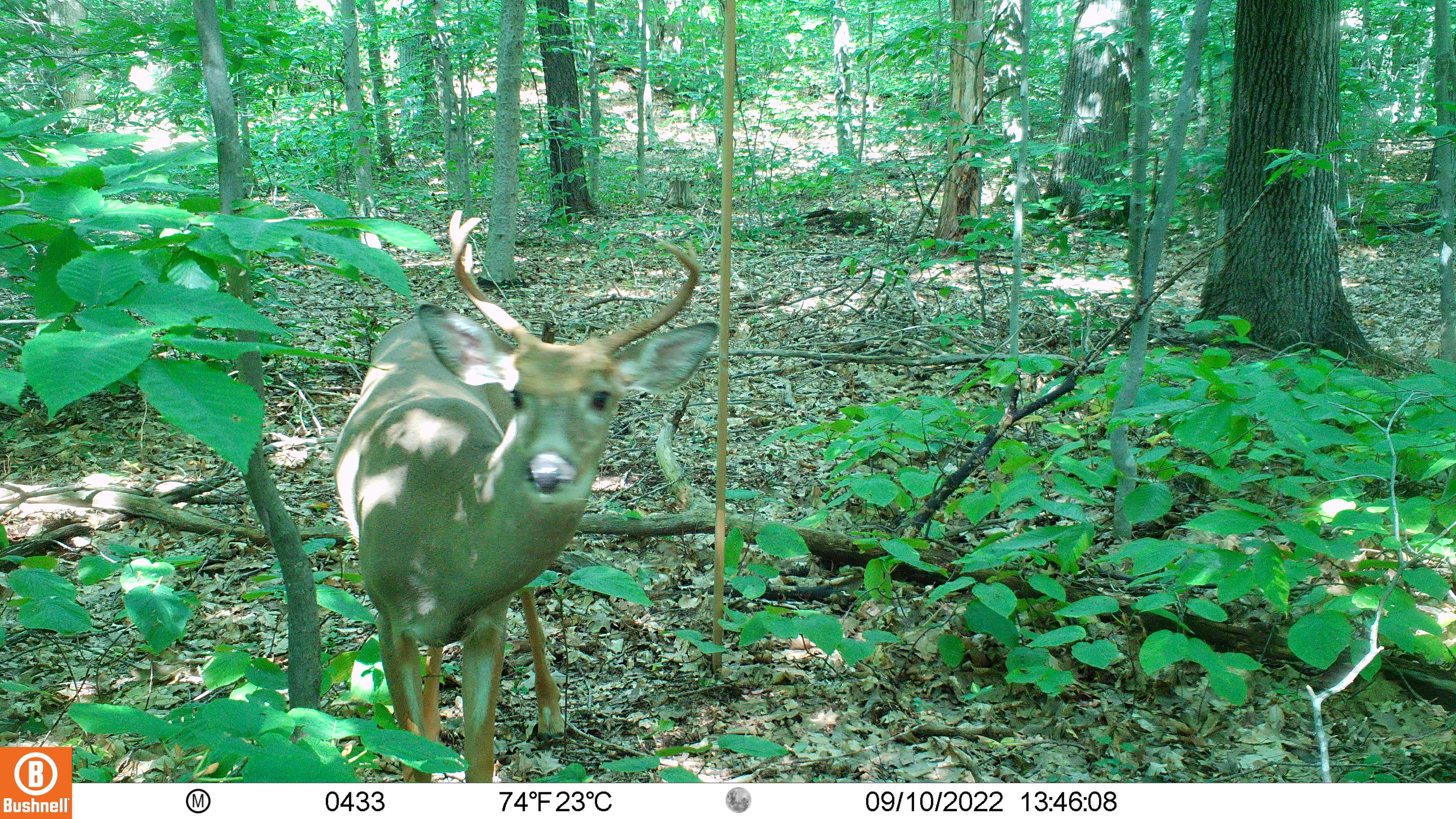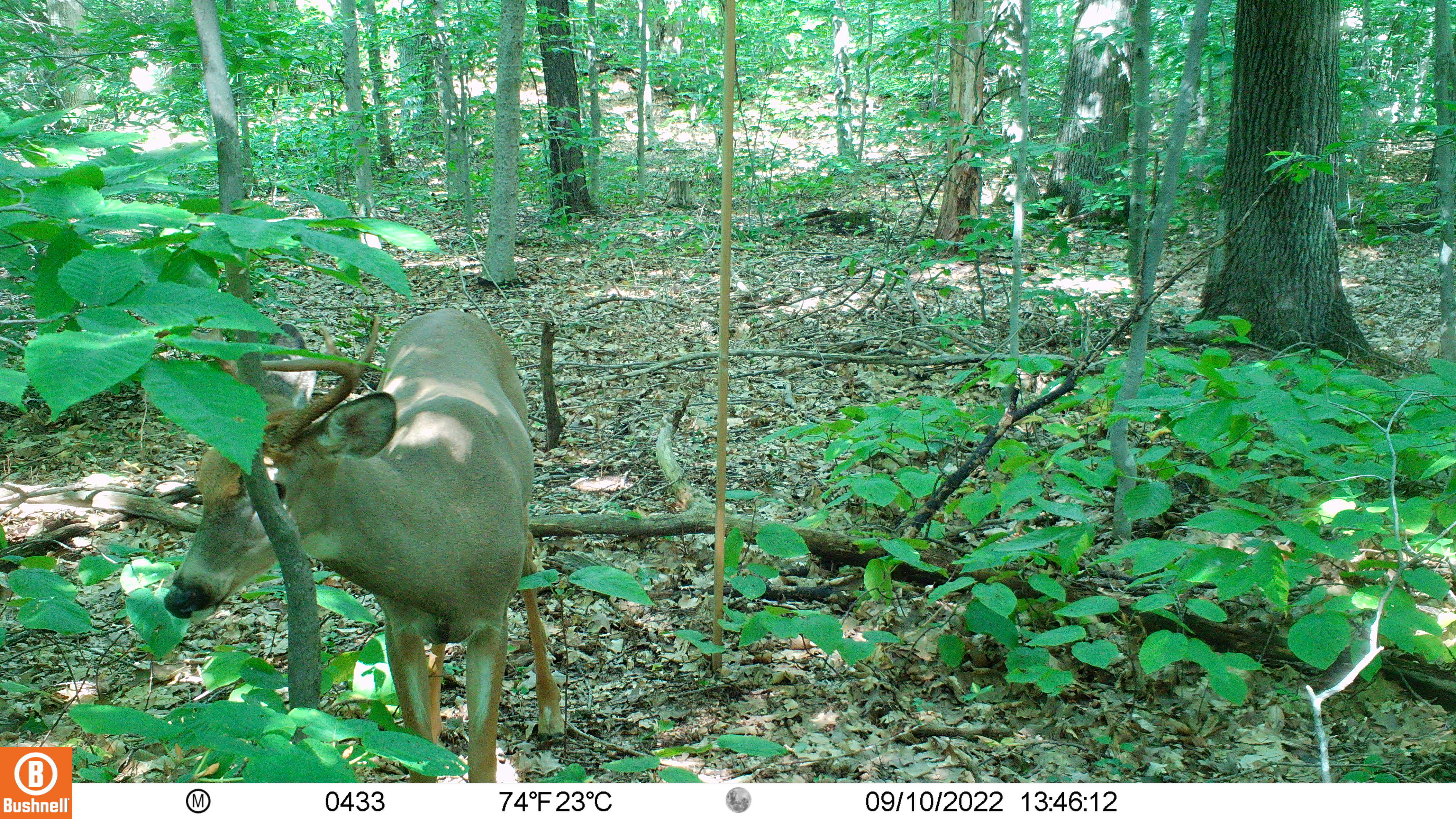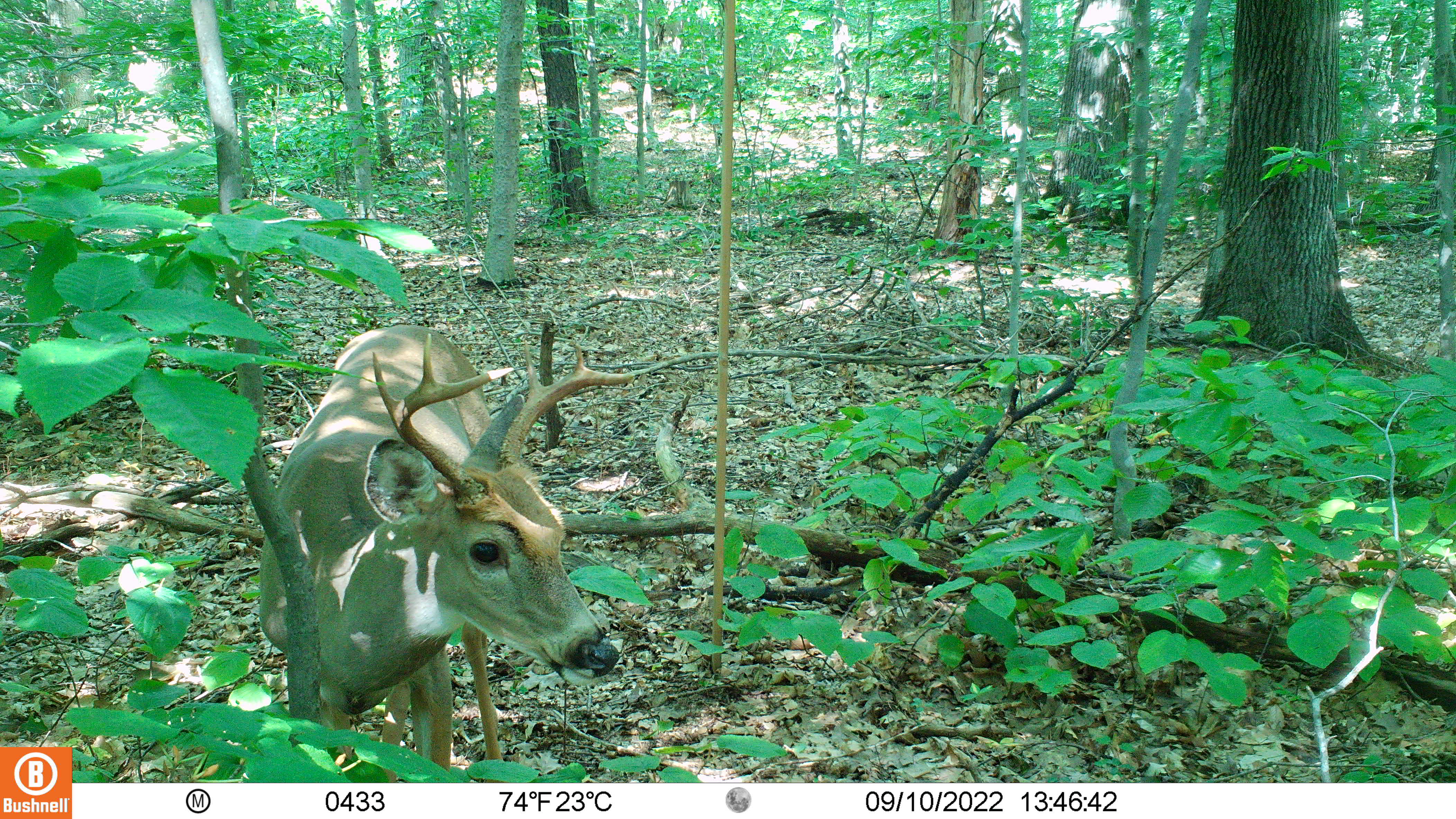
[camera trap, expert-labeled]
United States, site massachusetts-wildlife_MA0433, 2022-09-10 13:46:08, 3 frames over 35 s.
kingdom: Animalia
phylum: Chordata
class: Mammalia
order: Artiodactyla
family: Cervidae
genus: Odocoileus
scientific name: Odocoileus virginianus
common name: white-tailed deer